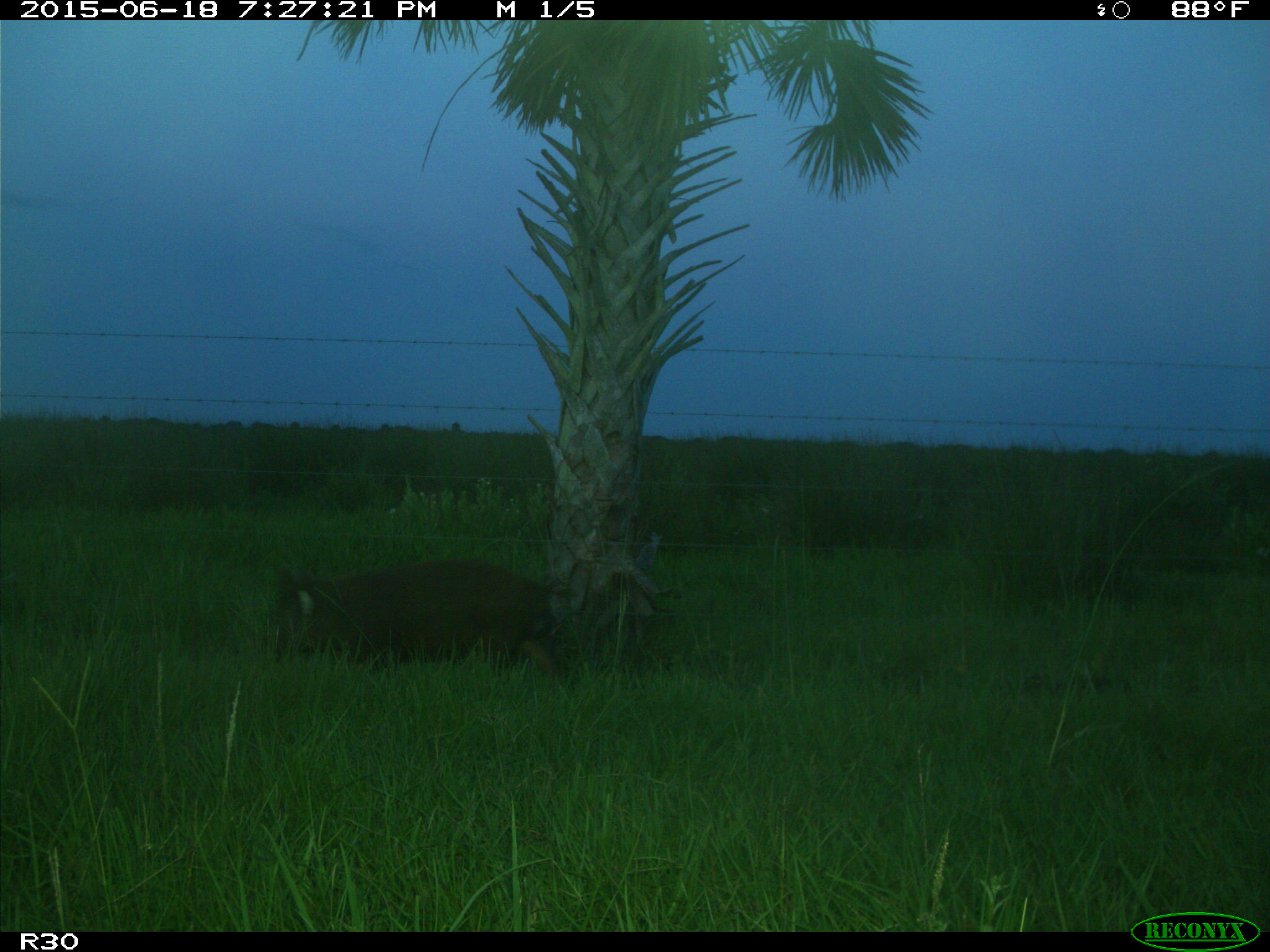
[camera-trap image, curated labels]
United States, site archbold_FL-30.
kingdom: Animalia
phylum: Chordata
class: Mammalia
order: Artiodactyla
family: Suidae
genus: Sus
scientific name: Sus scrofa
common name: wild boar